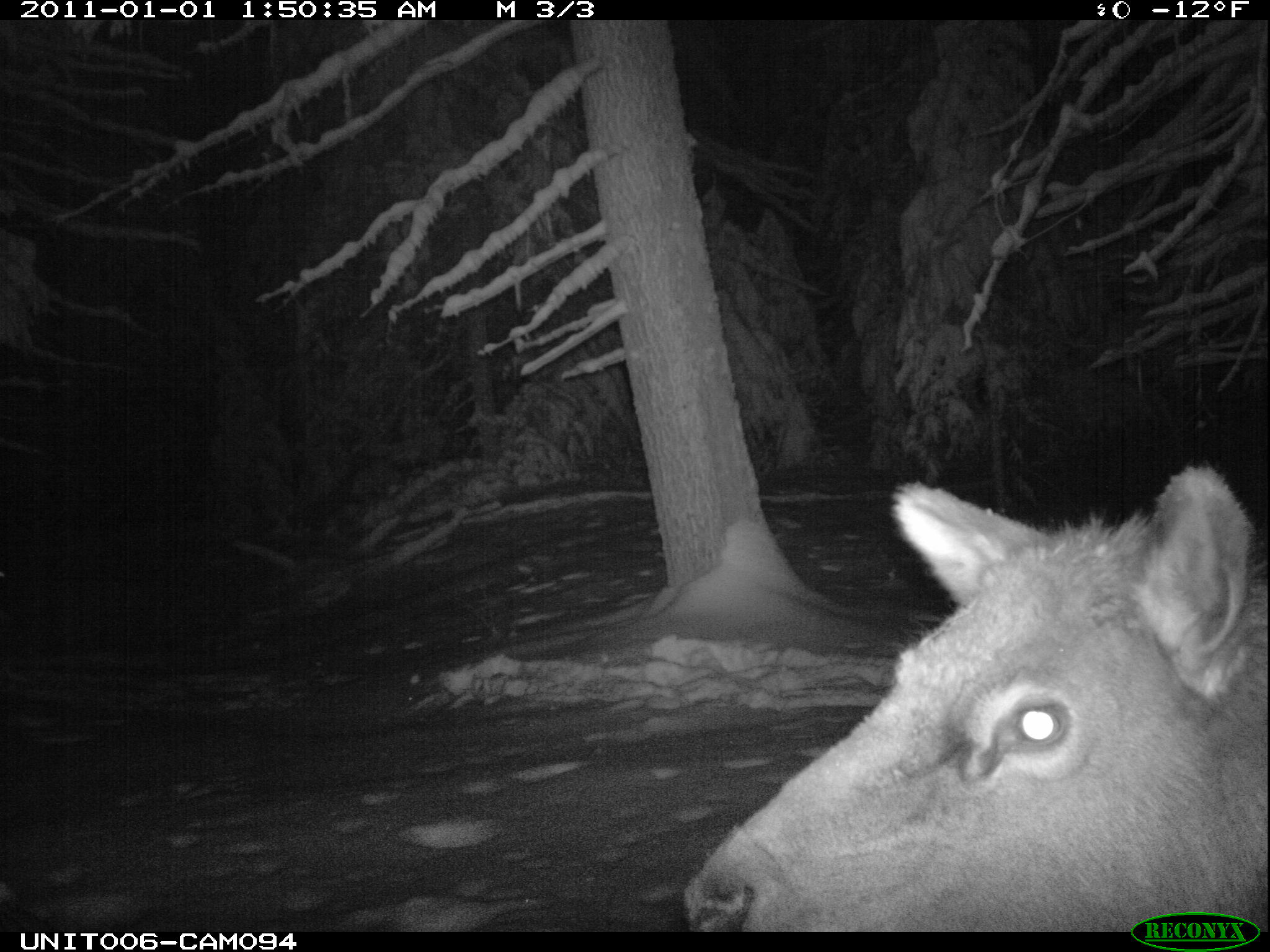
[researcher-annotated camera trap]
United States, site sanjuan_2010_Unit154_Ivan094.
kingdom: Animalia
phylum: Chordata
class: Mammalia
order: Artiodactyla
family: Cervidae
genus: Cervus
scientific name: Cervus elaphus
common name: red deer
Cervus elaphus (red deer).